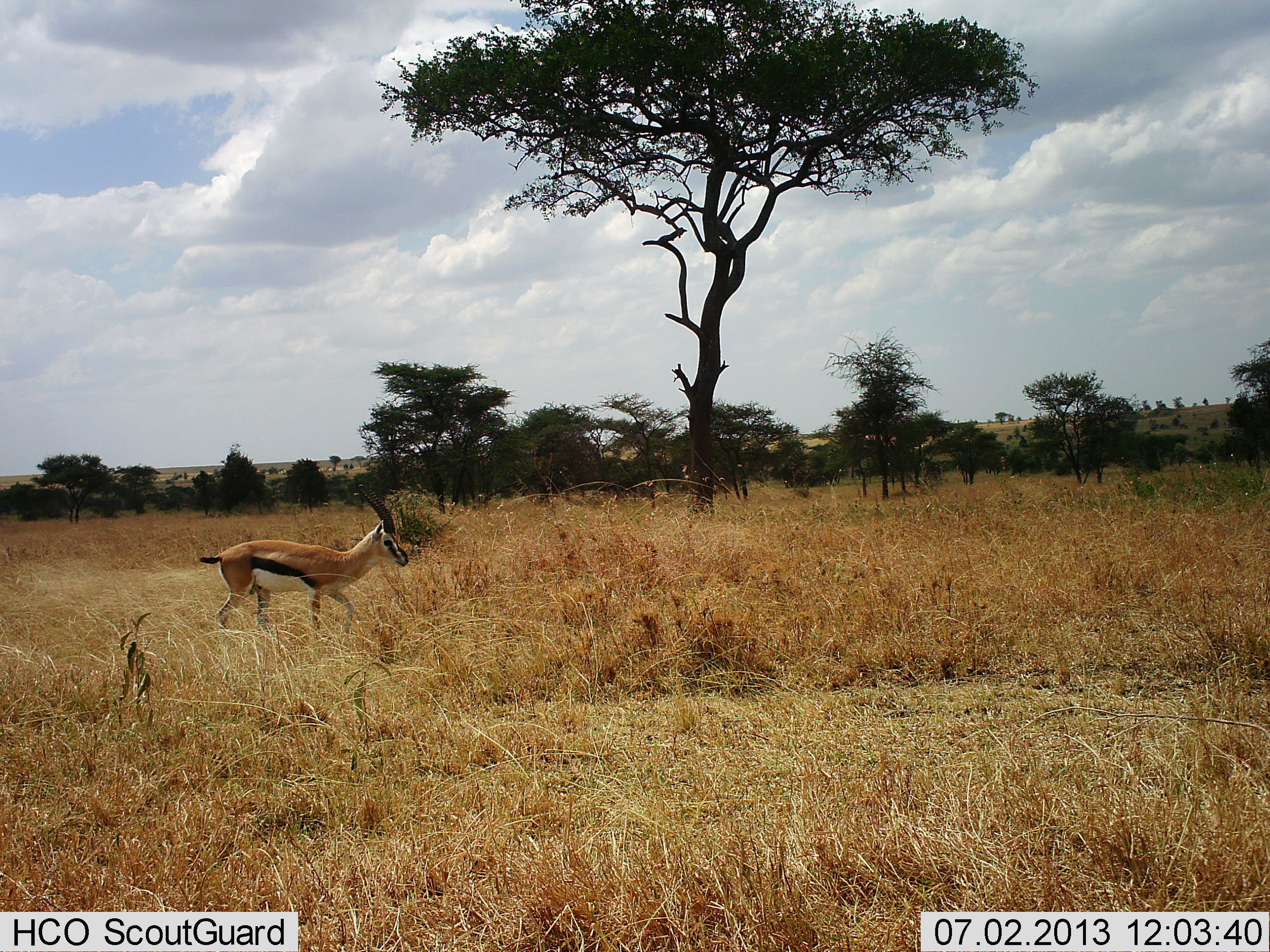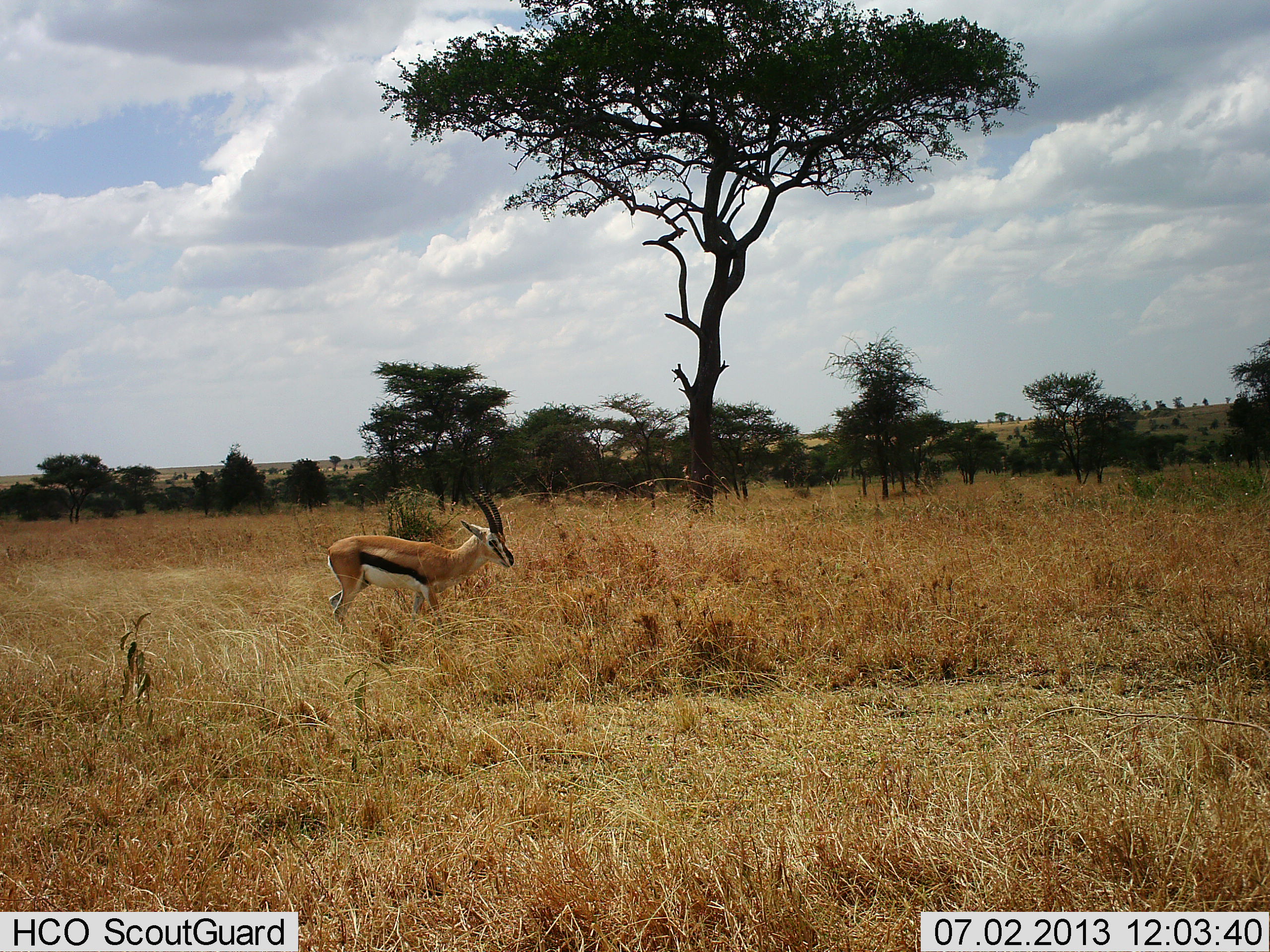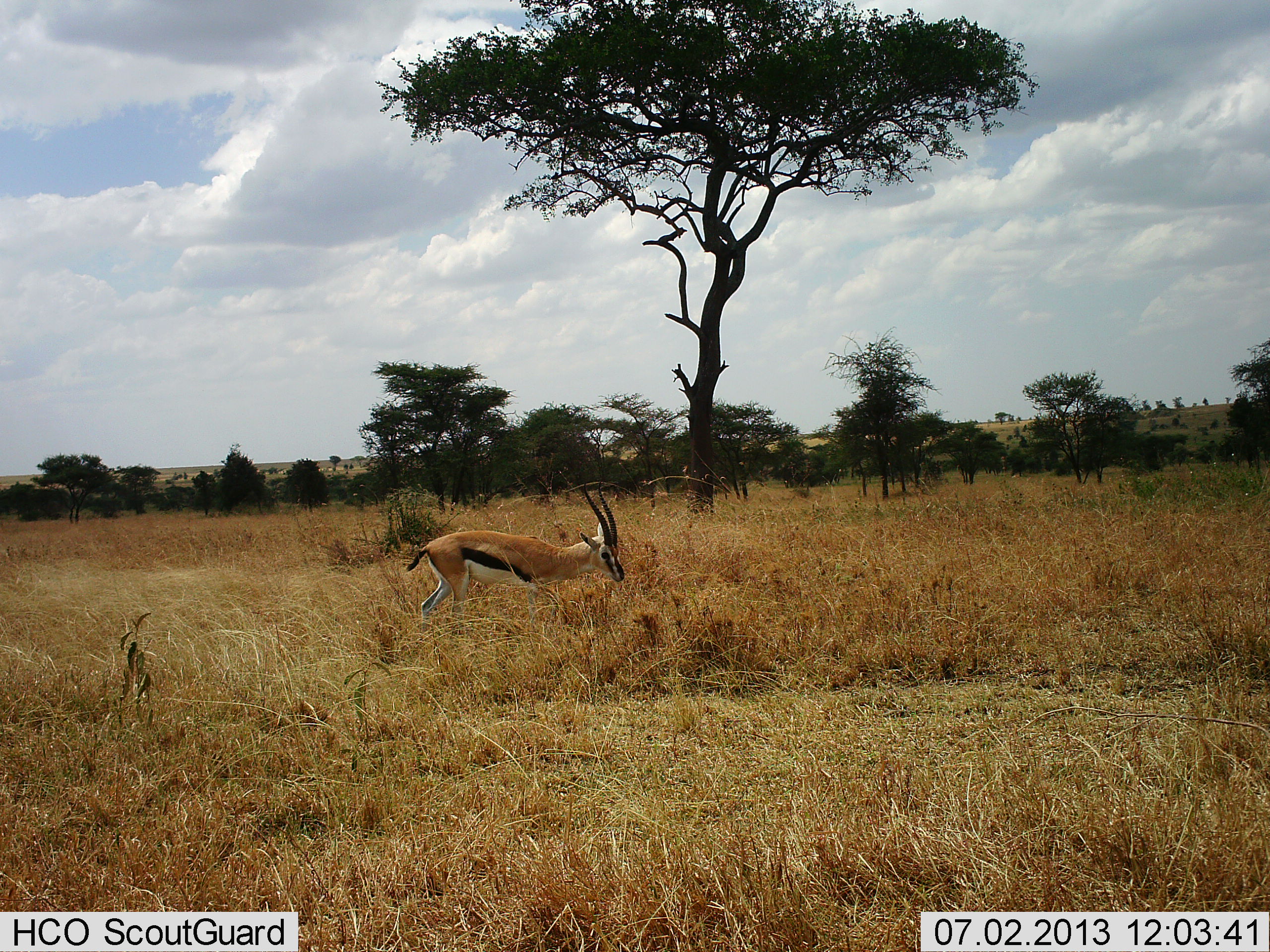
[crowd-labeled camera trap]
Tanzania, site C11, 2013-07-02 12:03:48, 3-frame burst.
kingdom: Animalia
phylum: Chordata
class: Mammalia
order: Artiodactyla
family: Bovidae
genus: Eudorcas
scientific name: Eudorcas thomsonii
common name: thomson's gazelle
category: gazellethomsons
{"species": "gazellethomsons (thomson's gazelle) (Eudorcas thomsonii)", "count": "1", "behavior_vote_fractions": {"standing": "19%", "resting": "0%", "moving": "81%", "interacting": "0%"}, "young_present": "0%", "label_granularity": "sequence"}